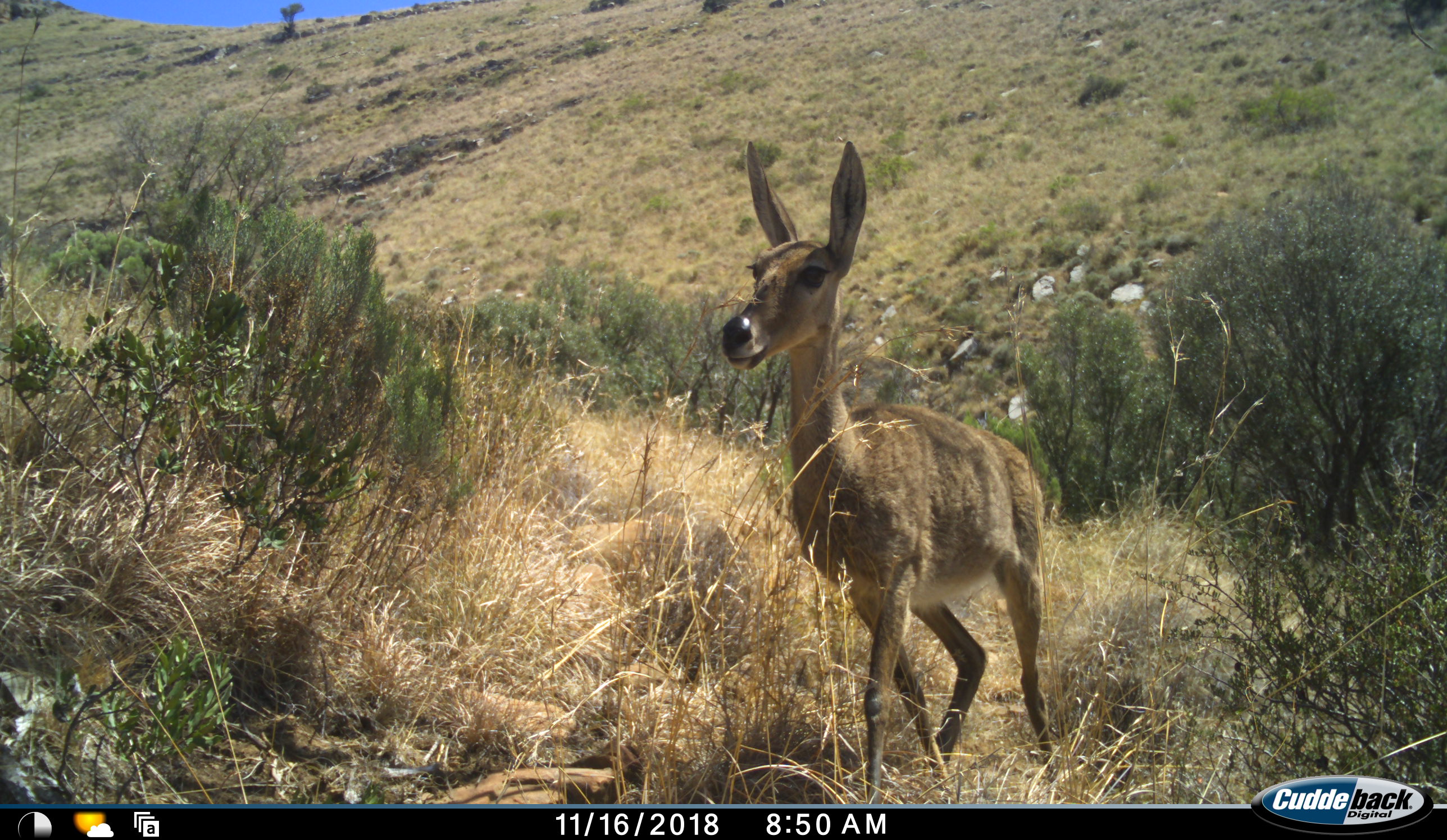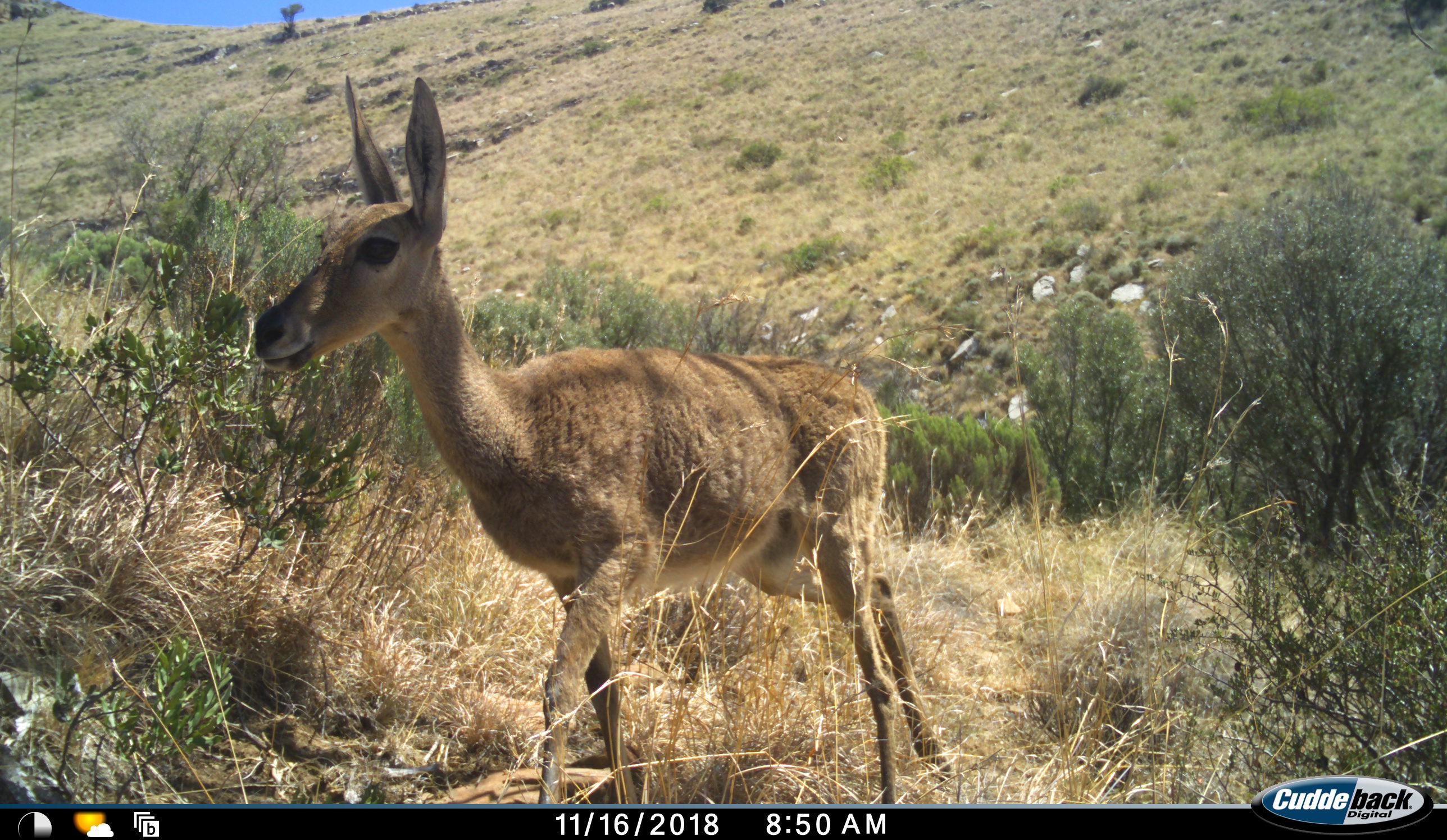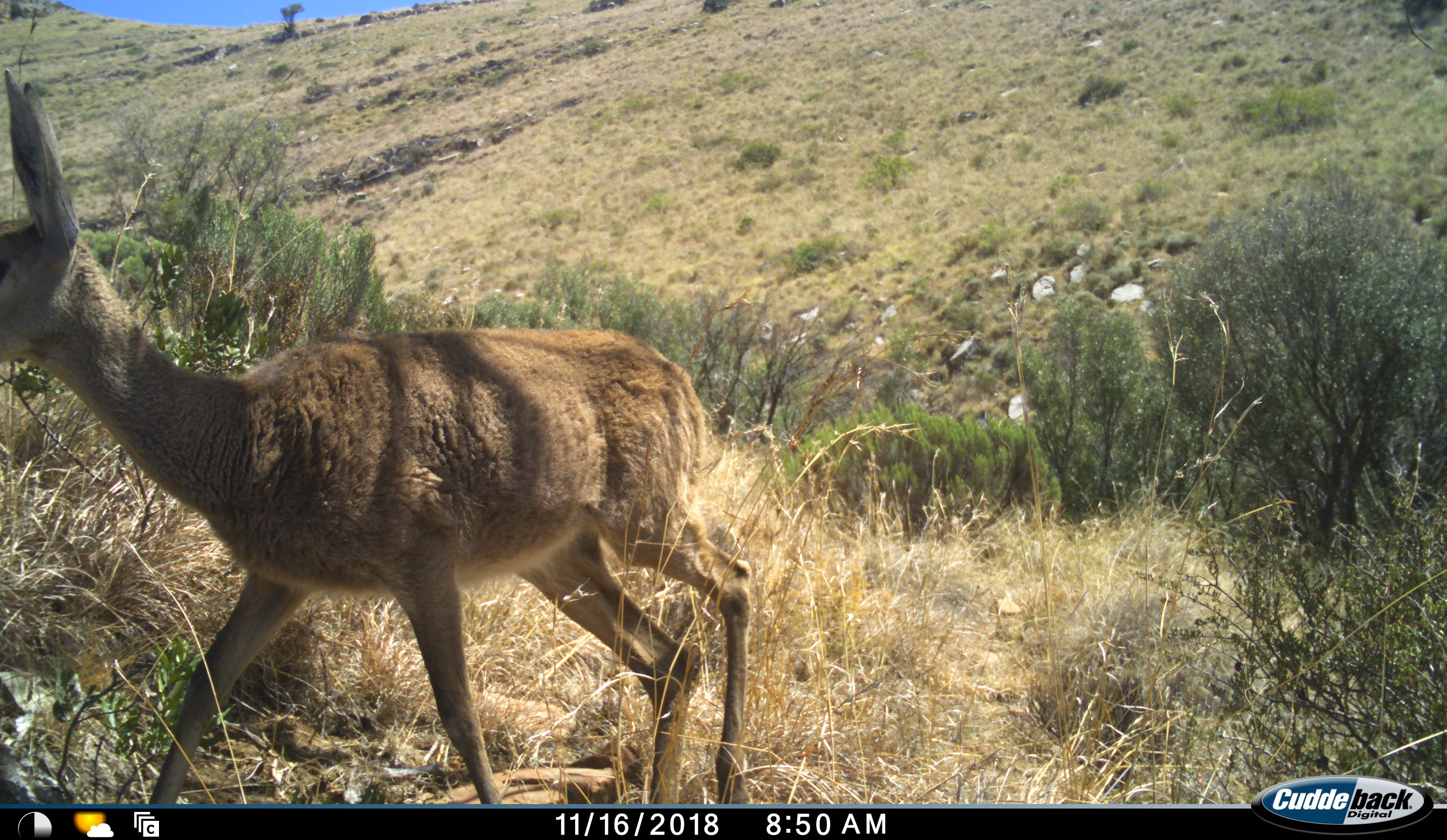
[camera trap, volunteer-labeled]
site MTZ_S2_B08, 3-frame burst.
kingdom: Animalia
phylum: Chordata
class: Mammalia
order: Artiodactyla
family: Bovidae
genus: Pelea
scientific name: Pelea capreolus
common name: grey rhebok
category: rhebokgrey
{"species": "rhebokgrey (grey rhebok) (Pelea capreolus)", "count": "1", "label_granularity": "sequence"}